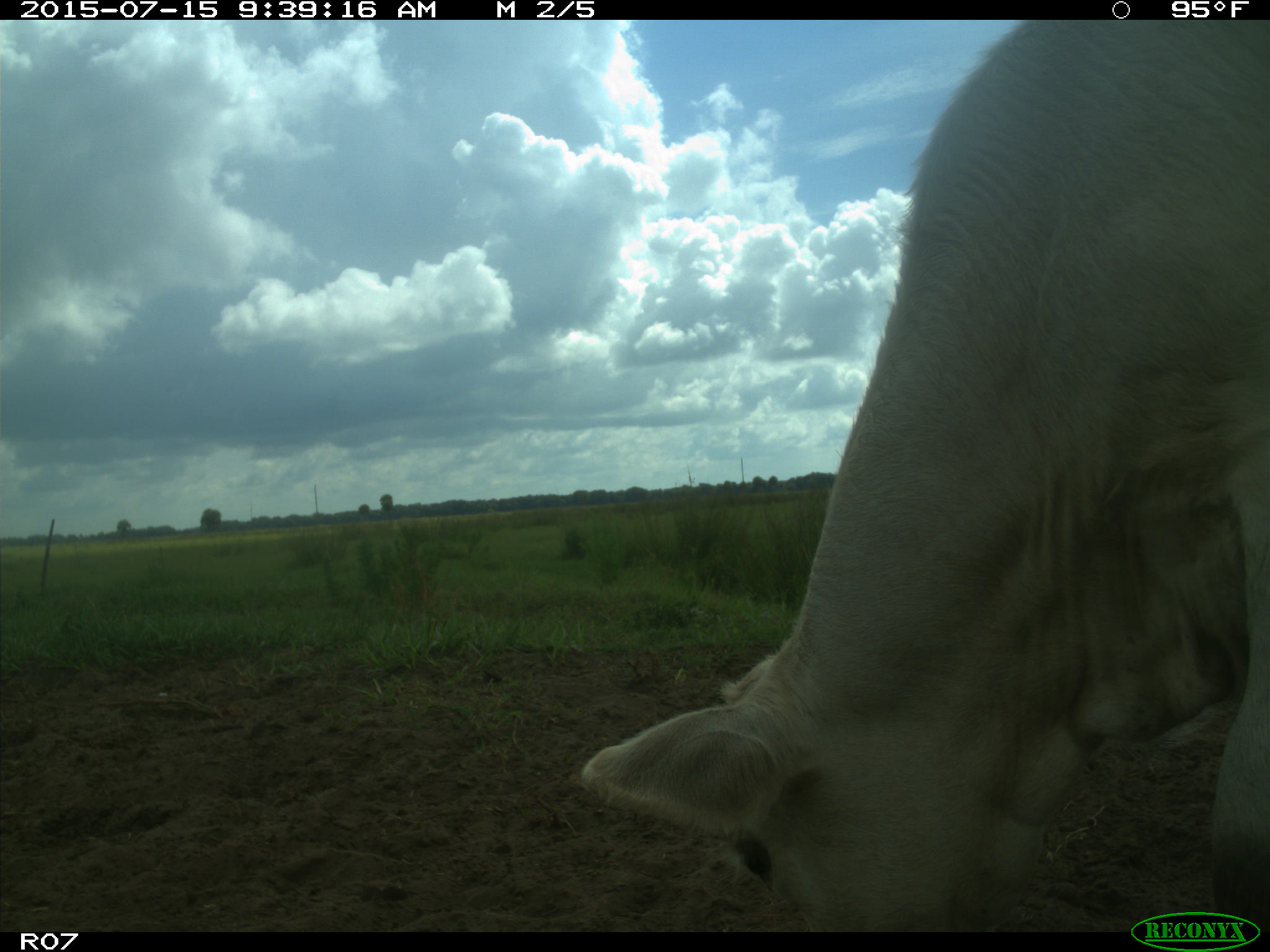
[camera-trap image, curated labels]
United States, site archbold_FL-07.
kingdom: Animalia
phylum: Chordata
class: Mammalia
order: Artiodactyla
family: Bovidae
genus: Bos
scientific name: Bos taurus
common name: domestic cow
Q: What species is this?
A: Bos taurus (domestic cow).